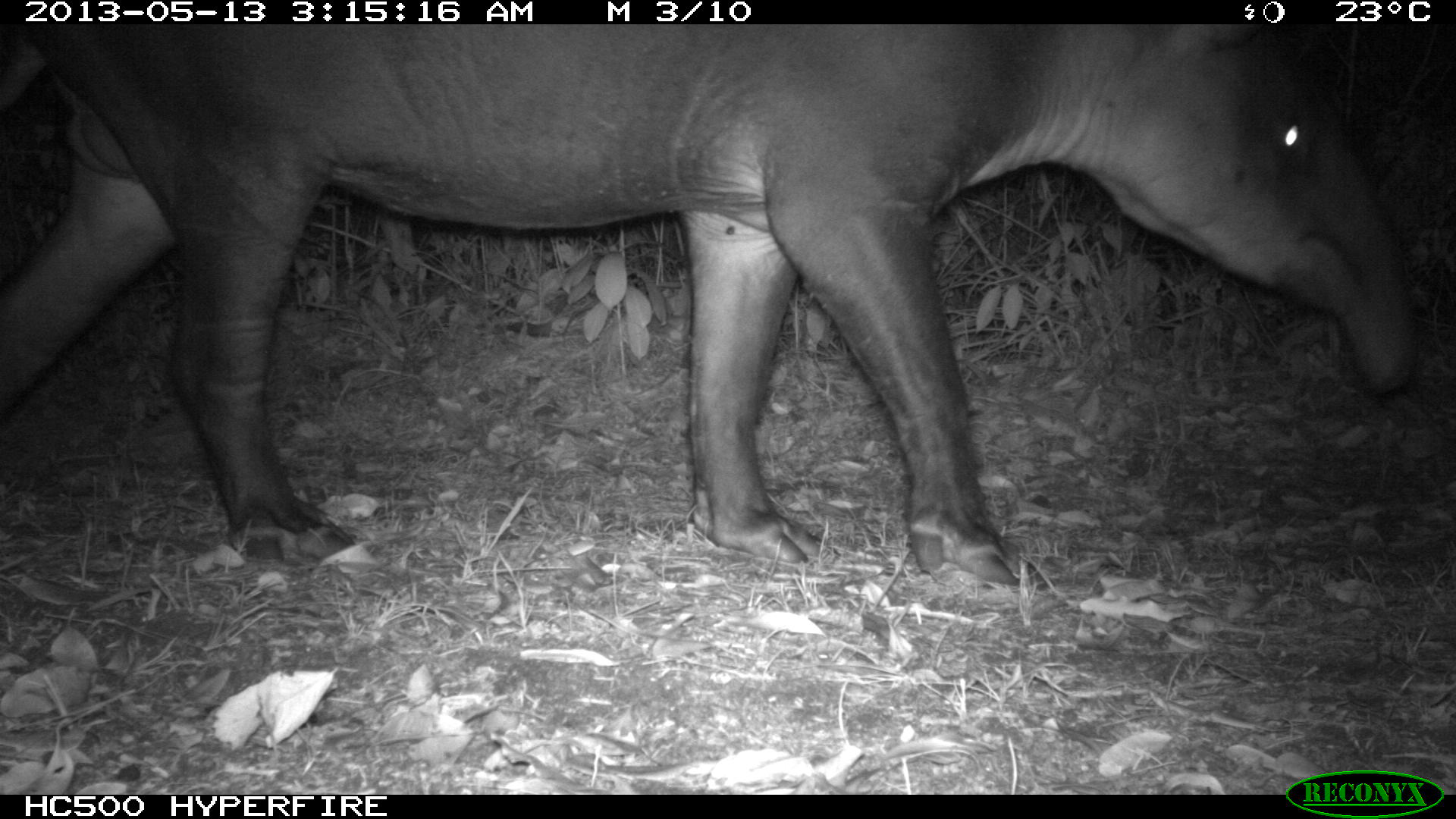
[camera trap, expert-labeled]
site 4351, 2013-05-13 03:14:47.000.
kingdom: Animalia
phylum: Chordata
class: Mammalia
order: Perissodactyla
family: Tapiridae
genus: Tapirus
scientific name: Tapirus bairdii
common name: baird's tapir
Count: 1.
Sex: male.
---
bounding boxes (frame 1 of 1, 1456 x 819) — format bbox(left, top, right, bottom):
tapirus bairdii: bbox(0, 22, 1424, 585)